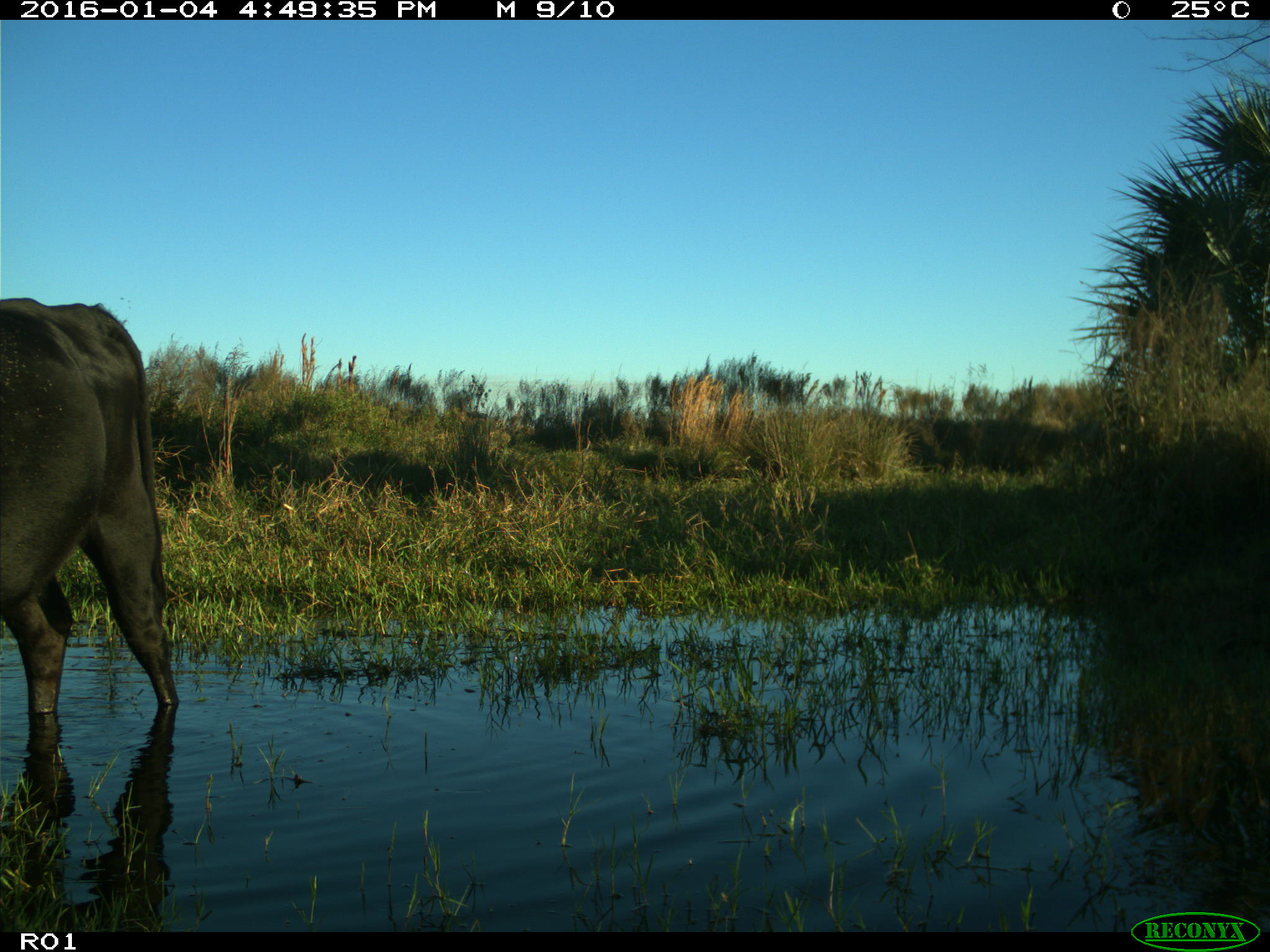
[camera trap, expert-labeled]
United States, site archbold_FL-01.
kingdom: Animalia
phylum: Chordata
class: Mammalia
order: Artiodactyla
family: Bovidae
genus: Bos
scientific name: Bos taurus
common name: domestic cow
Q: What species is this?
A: Bos taurus (domestic cow).